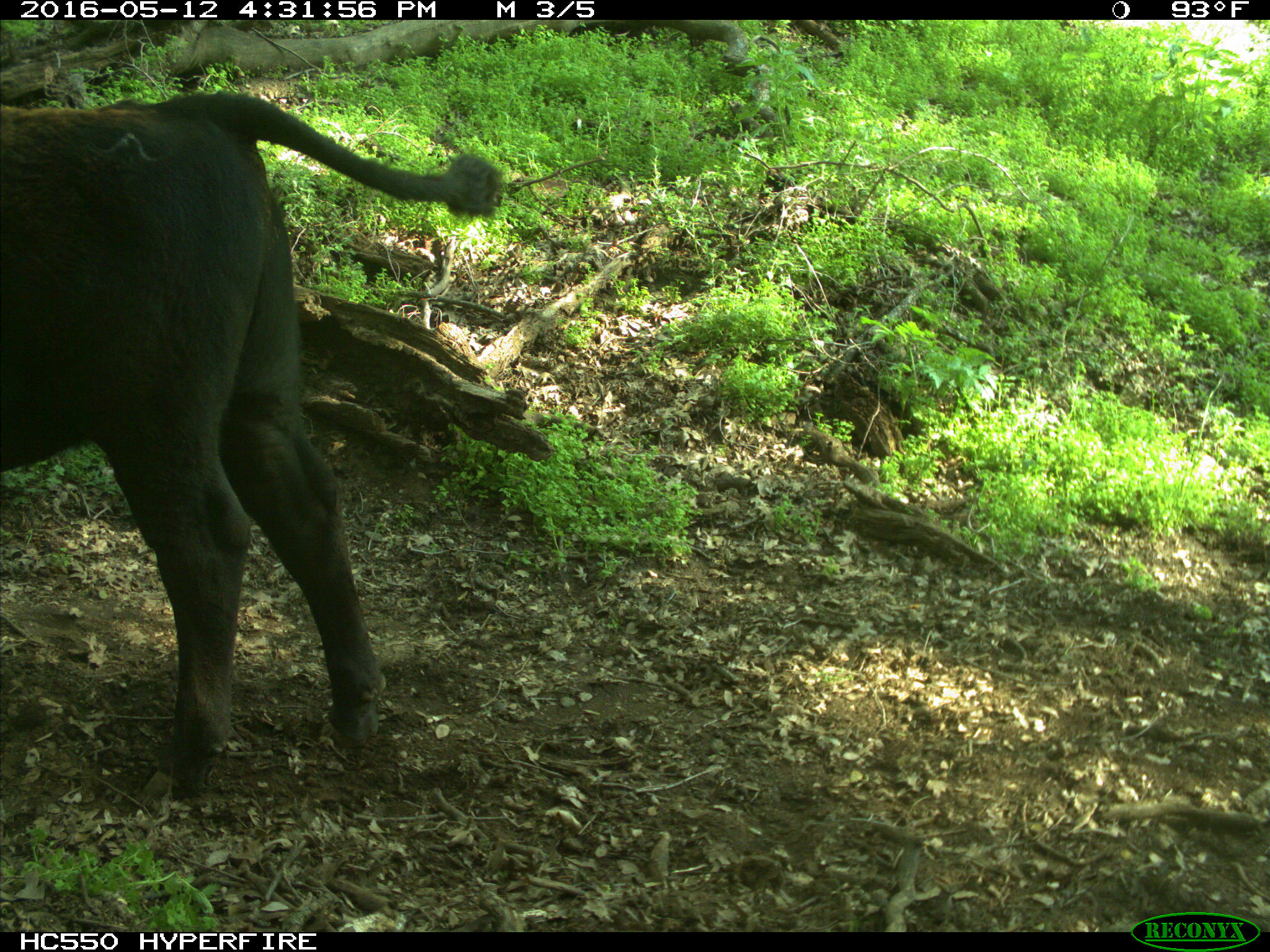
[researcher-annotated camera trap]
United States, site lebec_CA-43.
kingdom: Animalia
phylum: Chordata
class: Mammalia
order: Artiodactyla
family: Bovidae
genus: Bos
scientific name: Bos taurus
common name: domestic cow